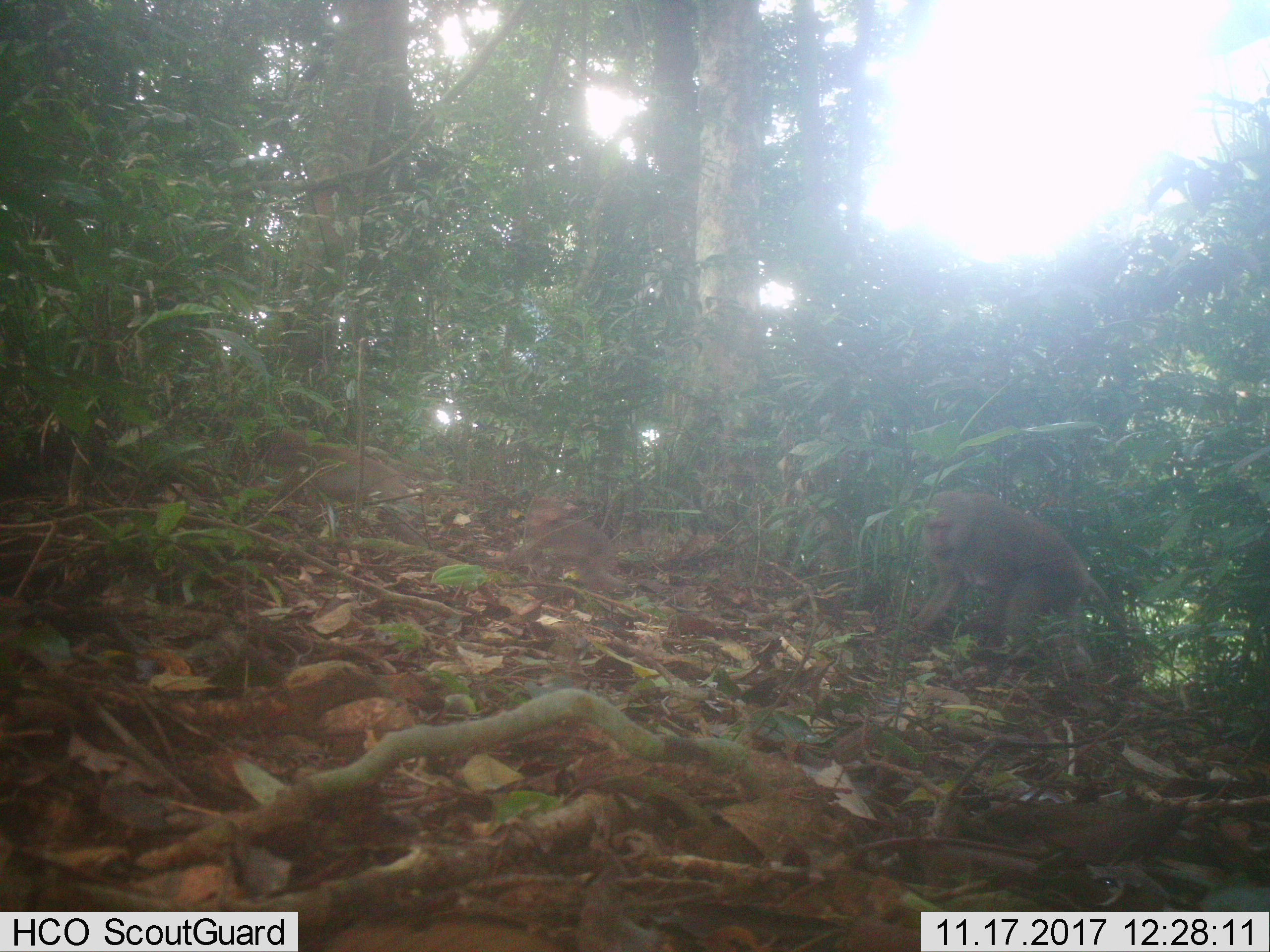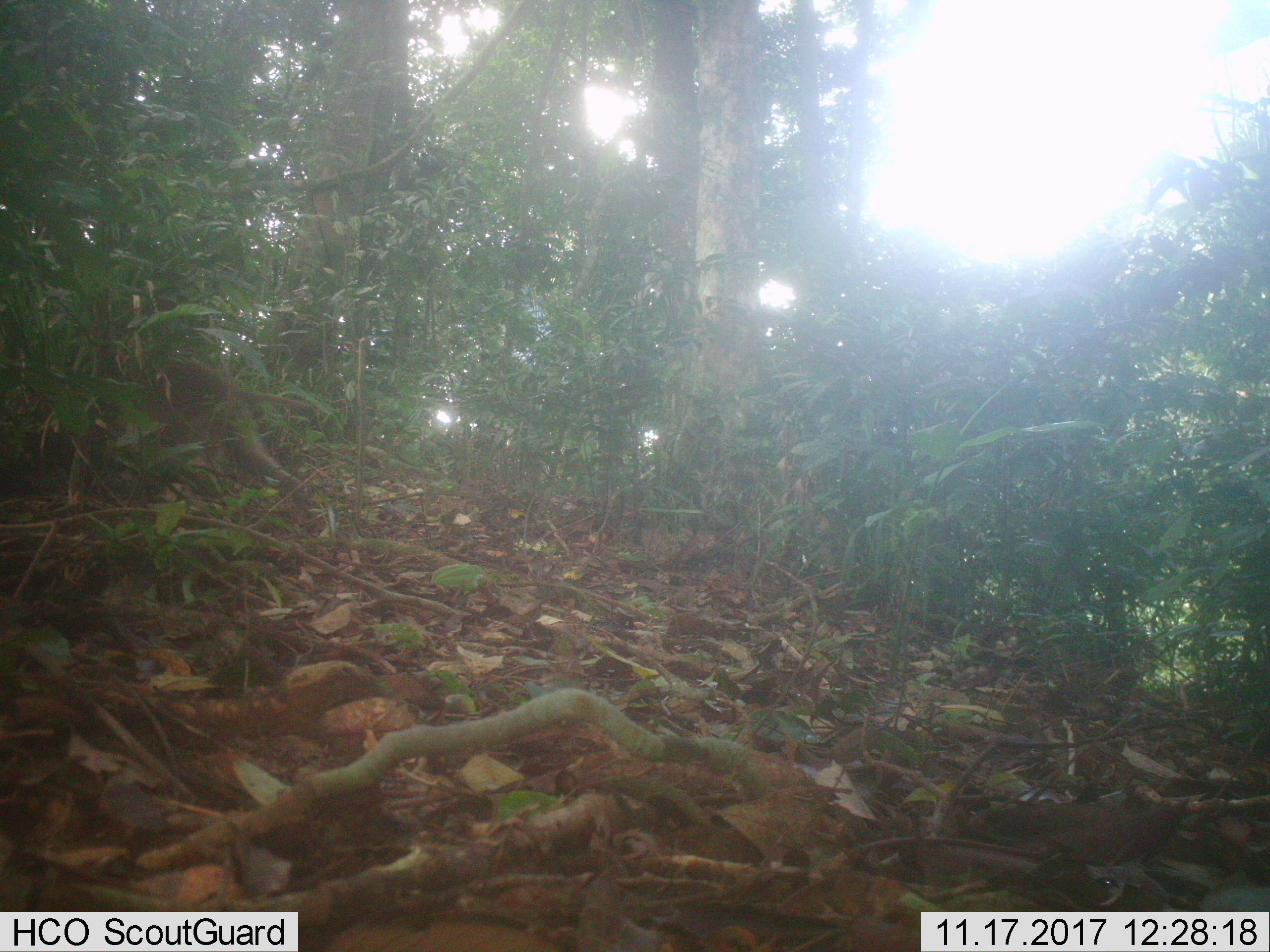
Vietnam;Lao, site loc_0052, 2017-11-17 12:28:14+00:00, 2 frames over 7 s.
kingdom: Animalia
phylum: Chordata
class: Mammalia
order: Primates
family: Cercopithecidae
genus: Macaca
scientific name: Macaca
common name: macaques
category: assam or rhesus macaque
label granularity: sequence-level